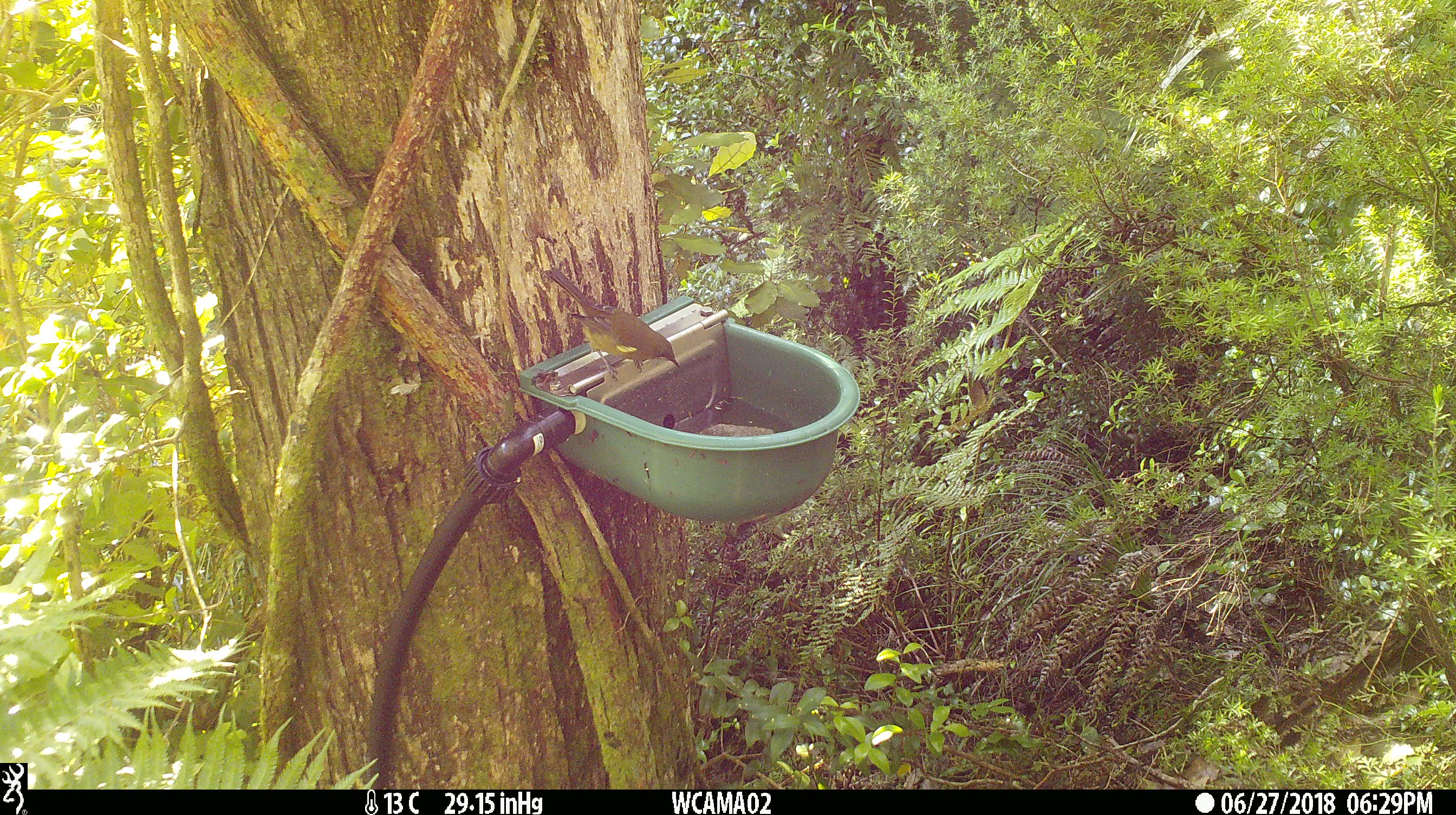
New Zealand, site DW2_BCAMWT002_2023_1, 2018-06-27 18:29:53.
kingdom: Animalia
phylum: Chordata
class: Aves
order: Passeriformes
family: Meliphagidae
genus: Anthornis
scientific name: Anthornis melanura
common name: new zealand bellbird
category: bellbird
Bellbird (new zealand bellbird) (Anthornis melanura).